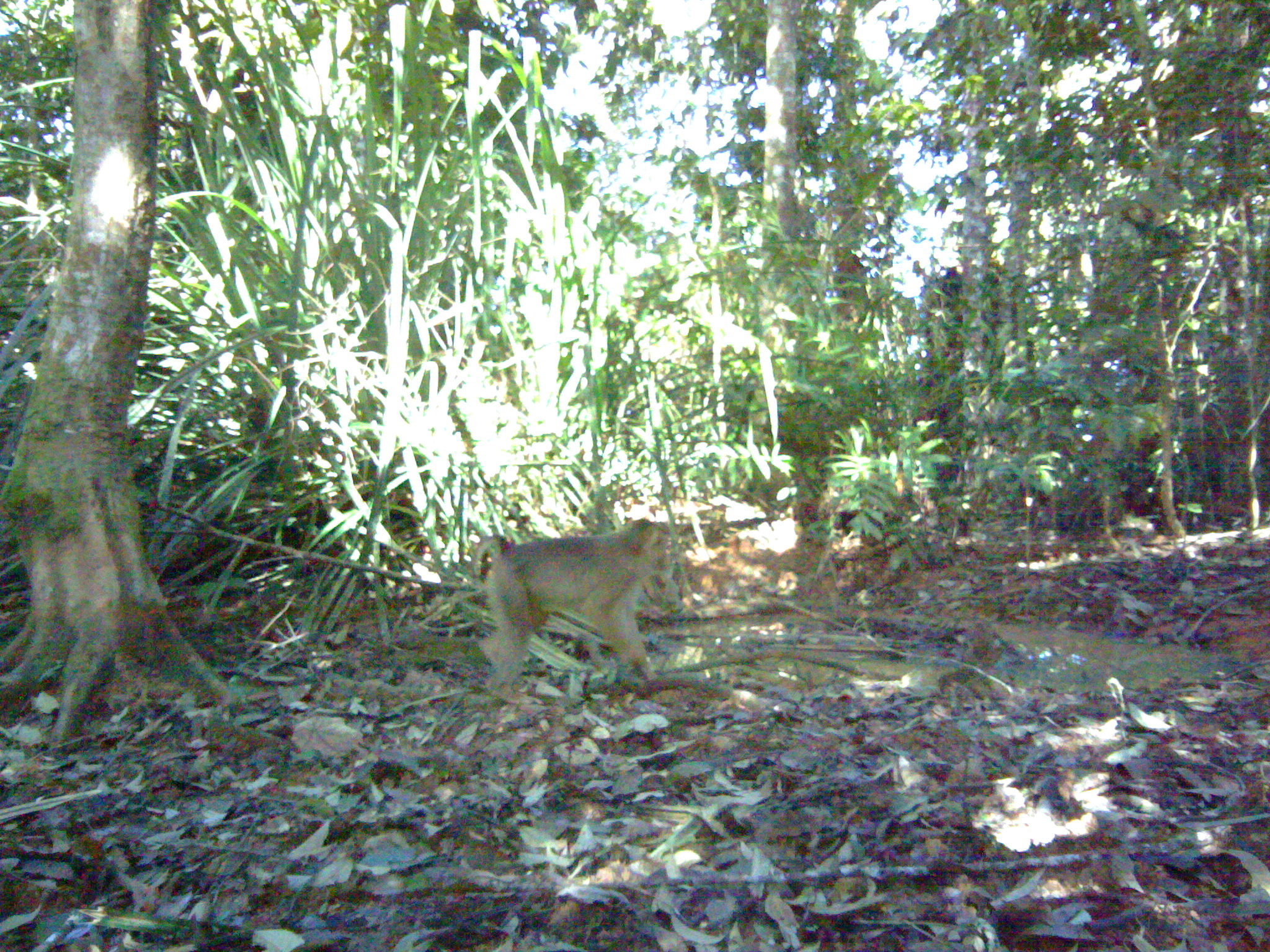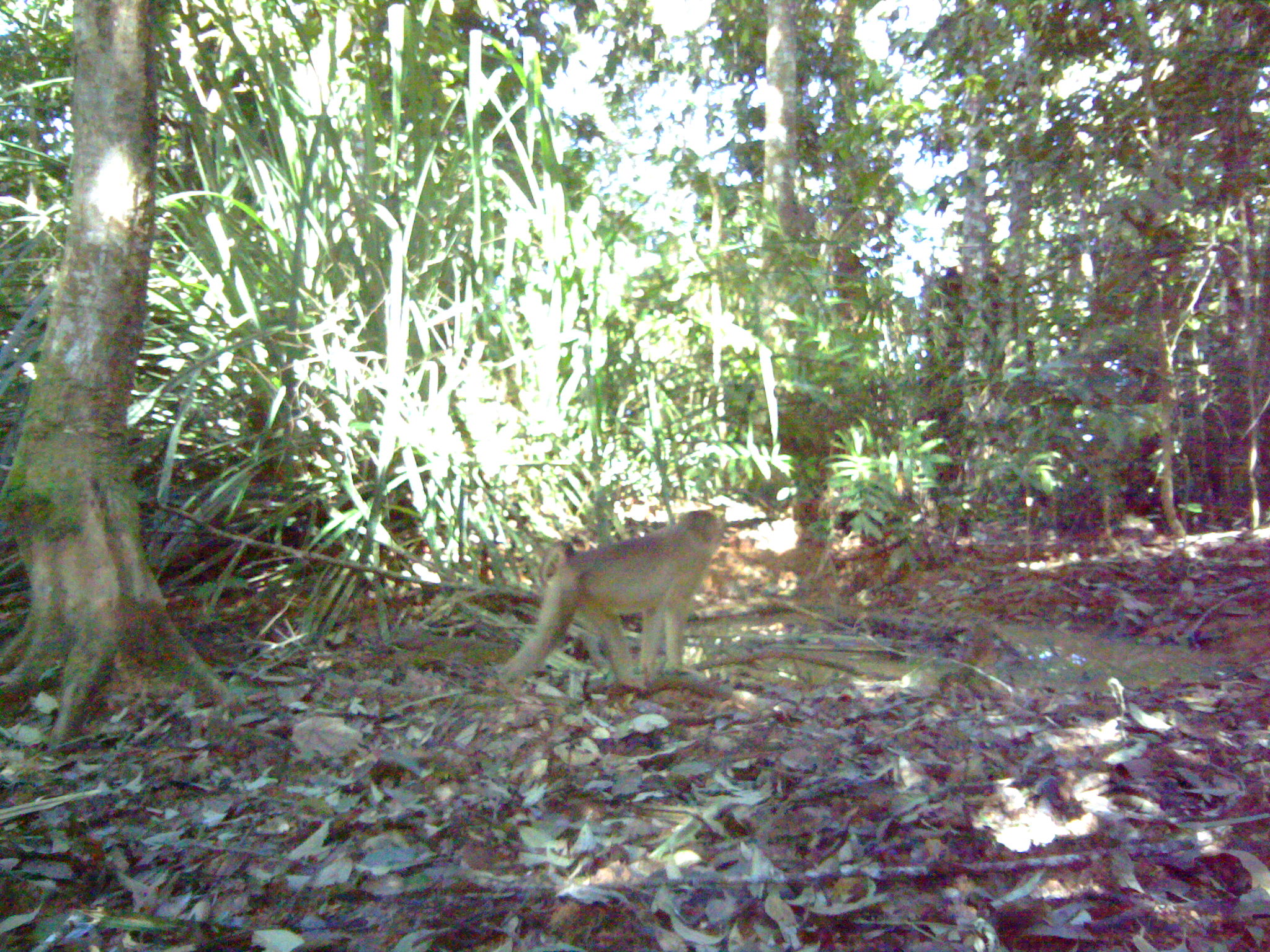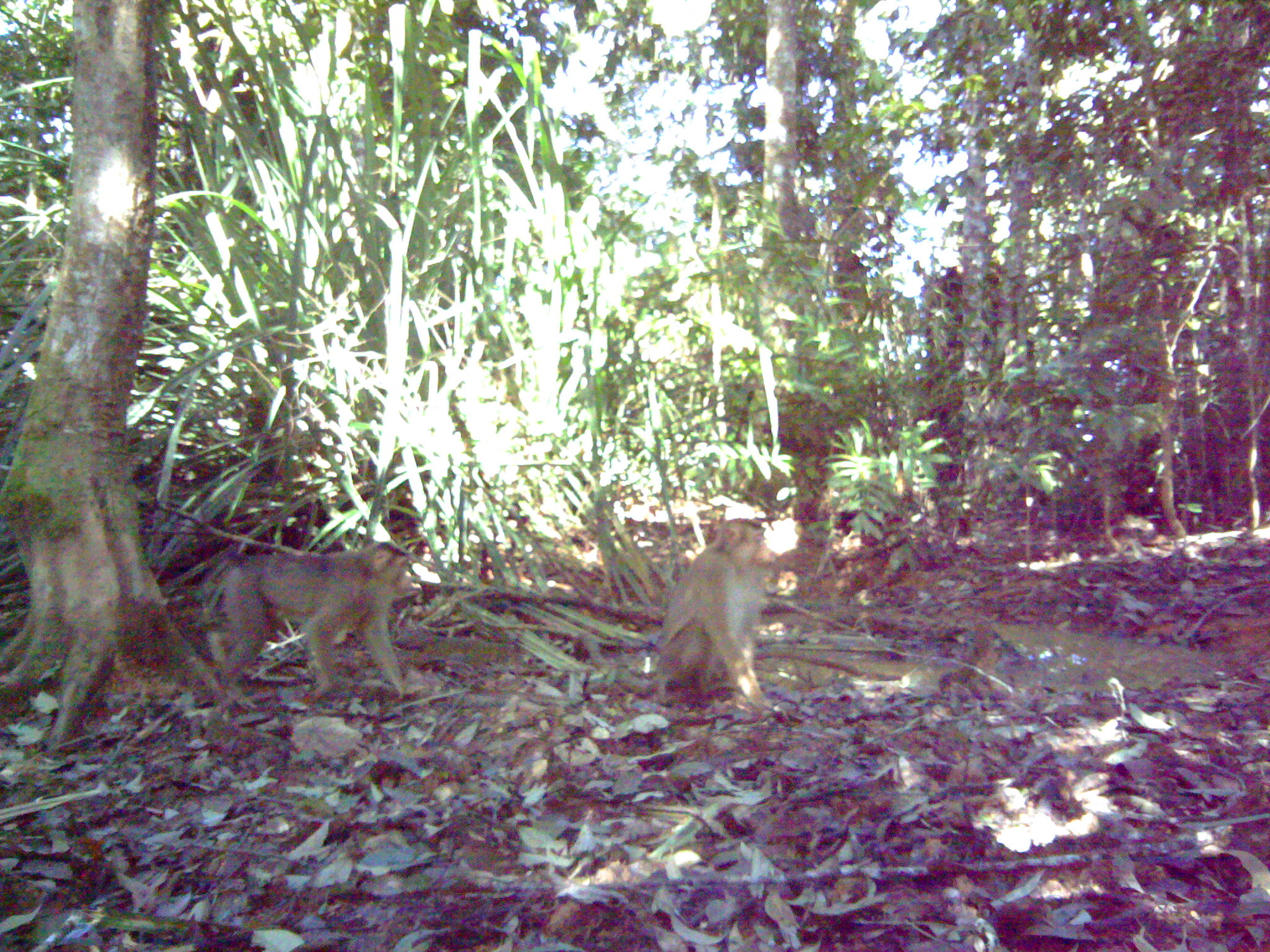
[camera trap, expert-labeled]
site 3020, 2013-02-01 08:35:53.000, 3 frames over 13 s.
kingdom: Animalia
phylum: Chordata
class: Mammalia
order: Primates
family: Cercopithecidae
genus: Macaca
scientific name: Macaca nemestrina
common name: southern pig-tailed macaque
Macaca nemestrina (southern pig-tailed macaque), count 1.